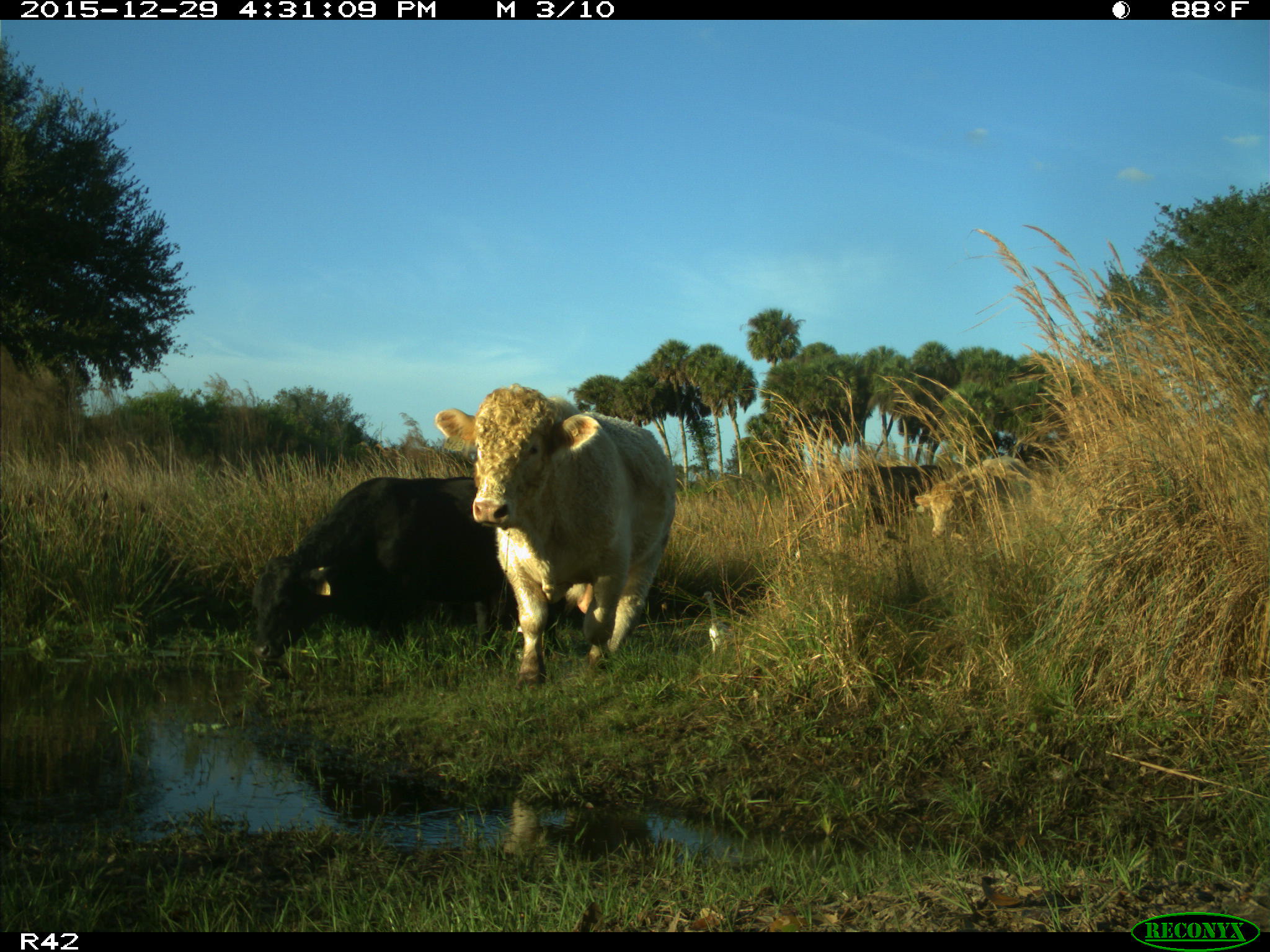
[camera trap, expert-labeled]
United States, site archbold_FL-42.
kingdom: Animalia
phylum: Chordata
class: Mammalia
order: Artiodactyla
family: Bovidae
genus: Bos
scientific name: Bos taurus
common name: domestic cow